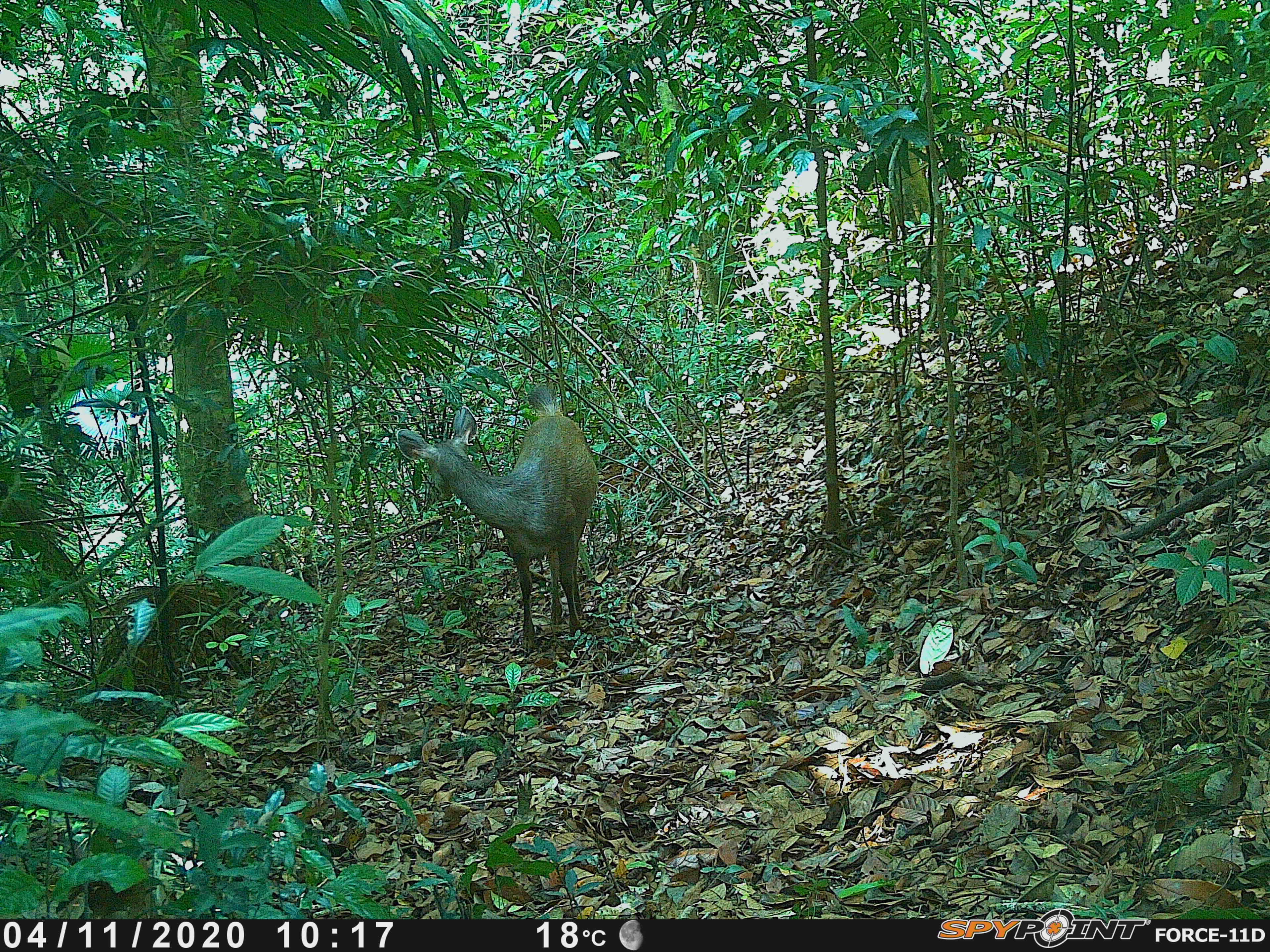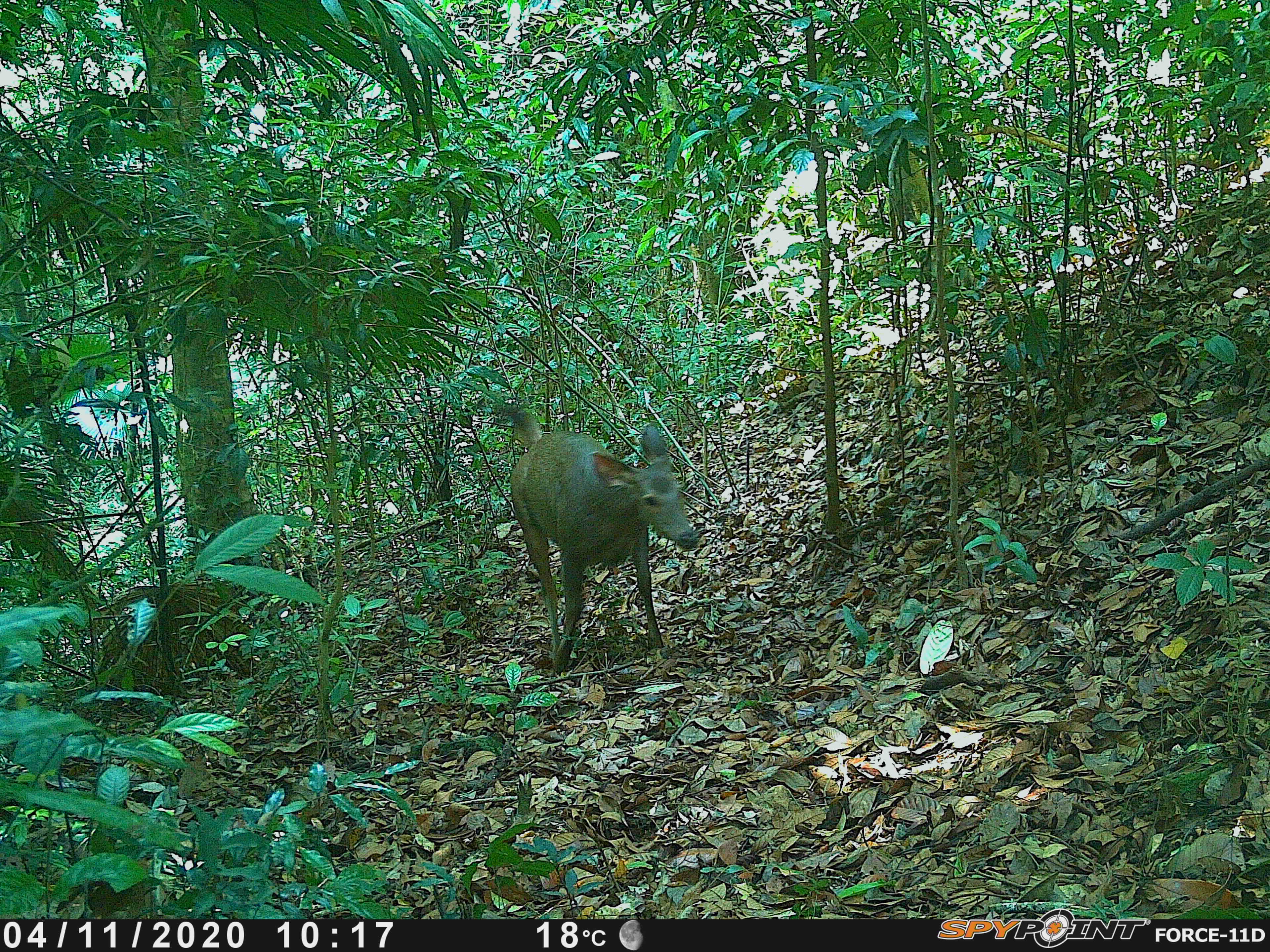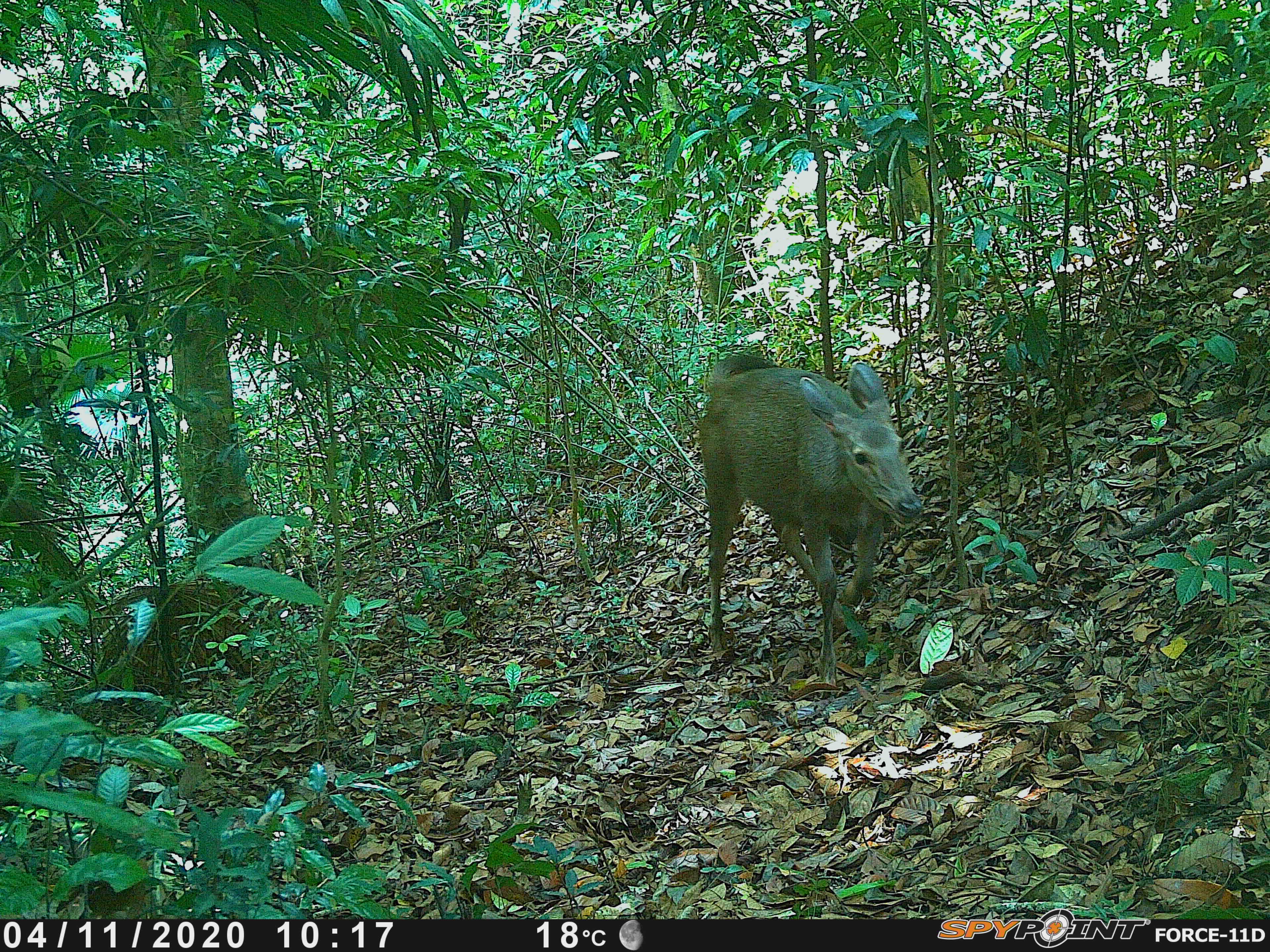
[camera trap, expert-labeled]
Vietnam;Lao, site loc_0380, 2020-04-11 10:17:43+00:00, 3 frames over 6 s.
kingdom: Animalia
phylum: Chordata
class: Mammalia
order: Artiodactyla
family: Cervidae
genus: Rusa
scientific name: Rusa unicolor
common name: sambar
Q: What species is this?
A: Sambar (Rusa unicolor).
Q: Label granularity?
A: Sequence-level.